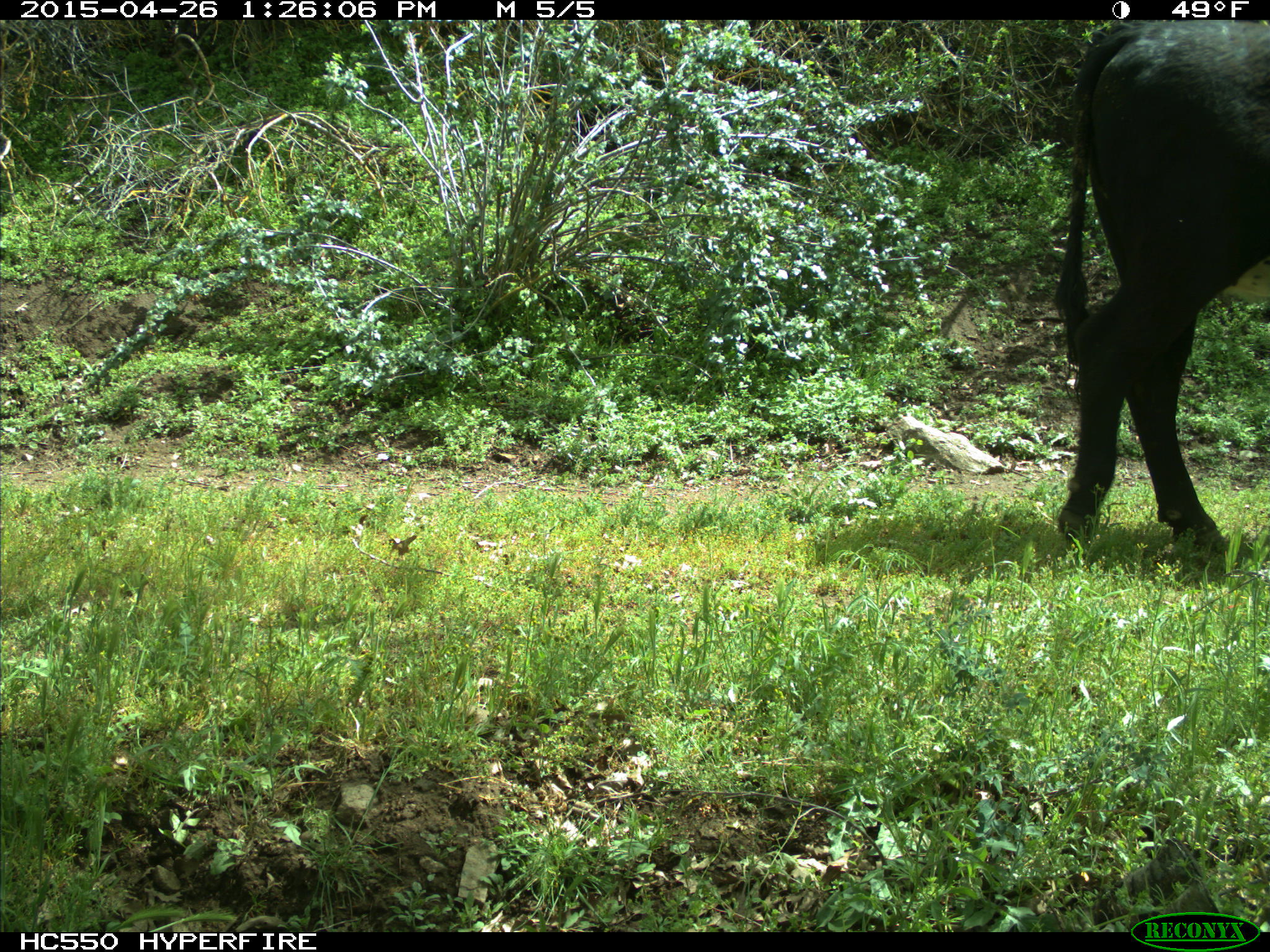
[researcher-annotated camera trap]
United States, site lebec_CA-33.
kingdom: Animalia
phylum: Chordata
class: Mammalia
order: Artiodactyla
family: Bovidae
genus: Bos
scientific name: Bos taurus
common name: domestic cow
Bos taurus (domestic cow).